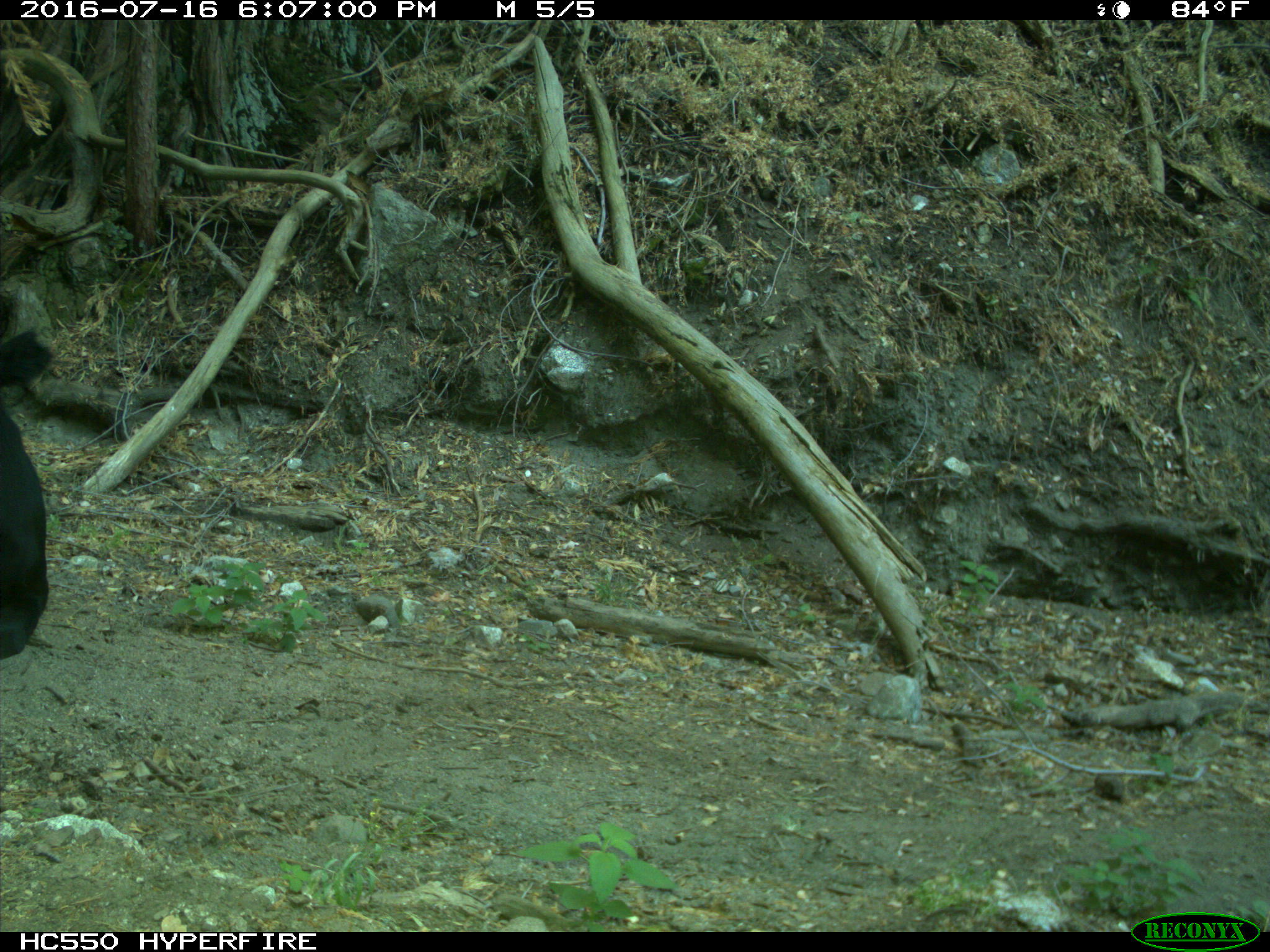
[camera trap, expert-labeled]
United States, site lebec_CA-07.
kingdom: Animalia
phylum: Chordata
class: Mammalia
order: Artiodactyla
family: Bovidae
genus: Bos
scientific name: Bos taurus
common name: domestic cow